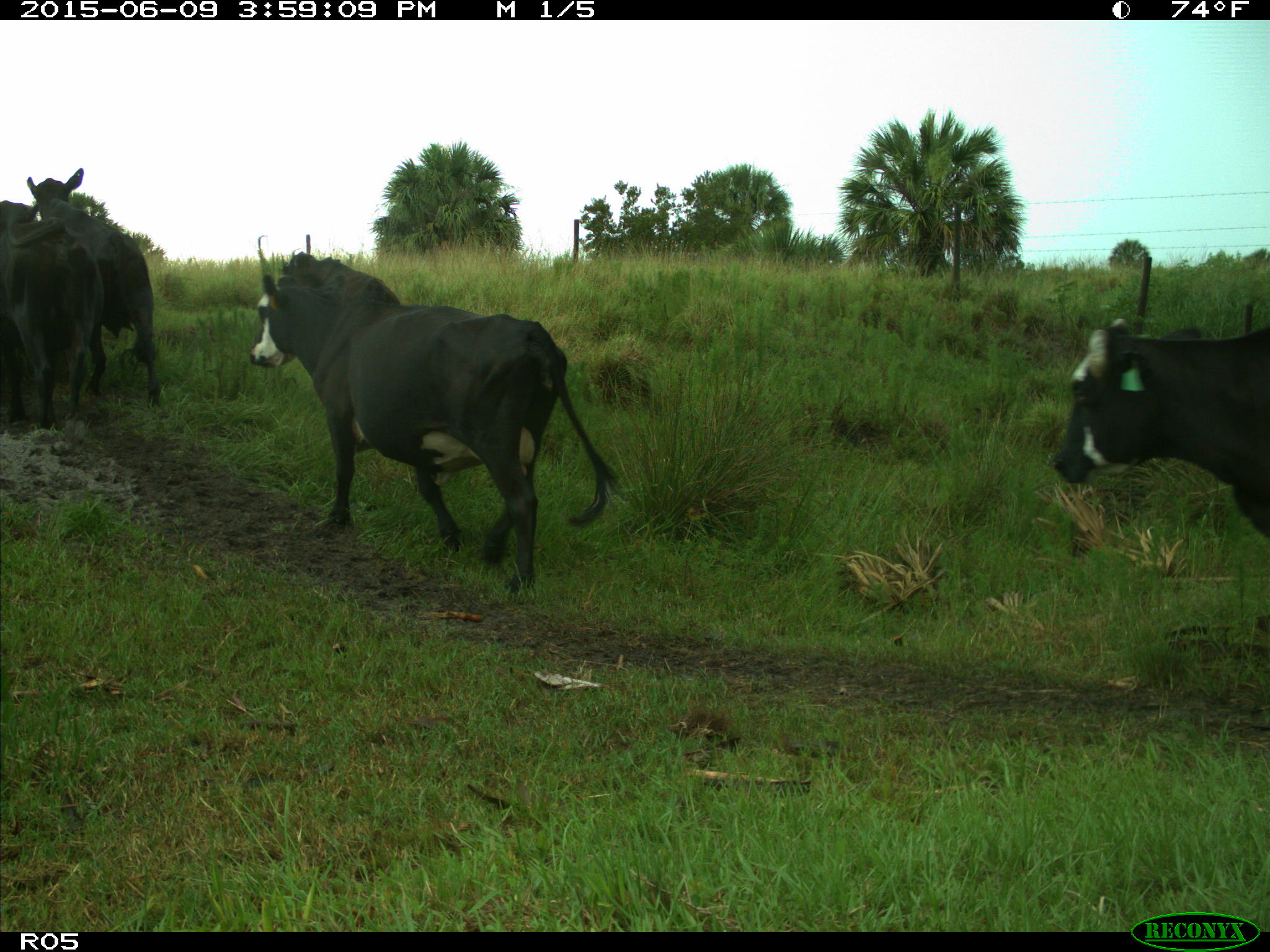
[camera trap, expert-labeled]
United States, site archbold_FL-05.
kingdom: Animalia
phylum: Chordata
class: Mammalia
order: Artiodactyla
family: Bovidae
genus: Bos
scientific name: Bos taurus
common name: domestic cow